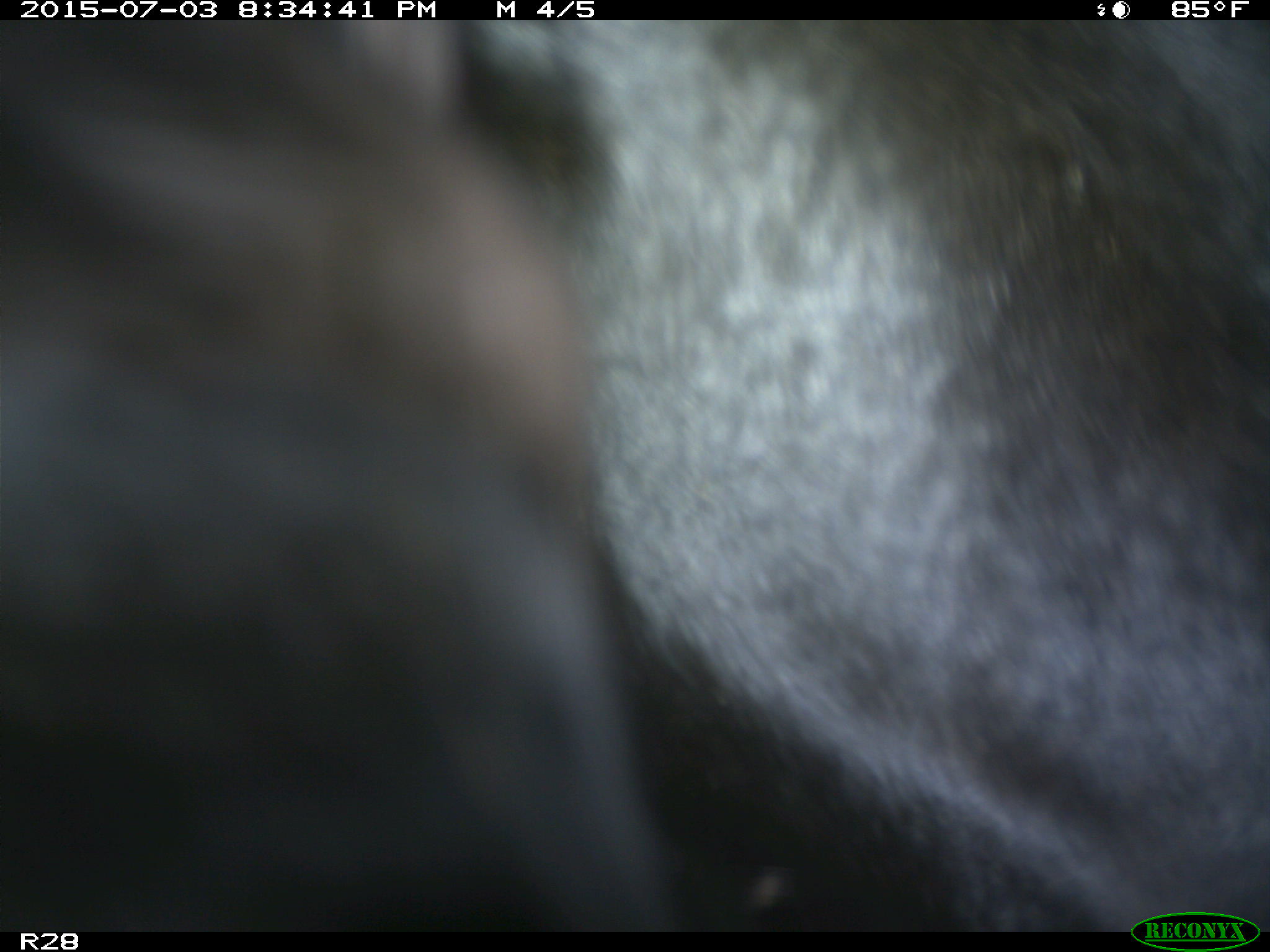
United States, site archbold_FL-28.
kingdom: Animalia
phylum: Chordata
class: Mammalia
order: Artiodactyla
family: Bovidae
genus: Bos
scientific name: Bos taurus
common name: domestic cow